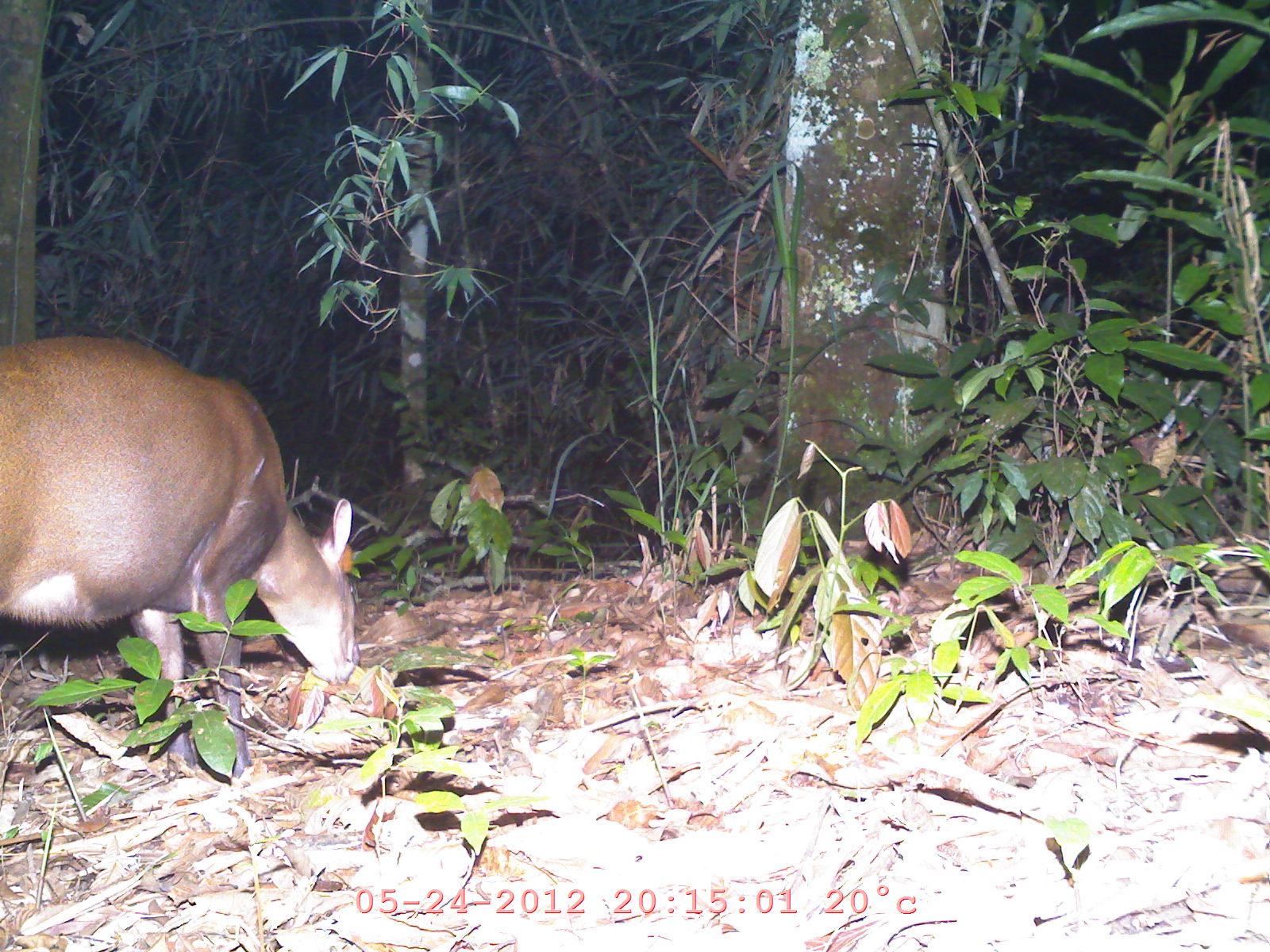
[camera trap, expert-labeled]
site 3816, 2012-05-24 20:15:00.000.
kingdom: Animalia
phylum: Chordata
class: Mammalia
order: Artiodactyla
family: Cervidae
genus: Muntiacus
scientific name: Muntiacus muntjak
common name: southern red muntjac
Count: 1.